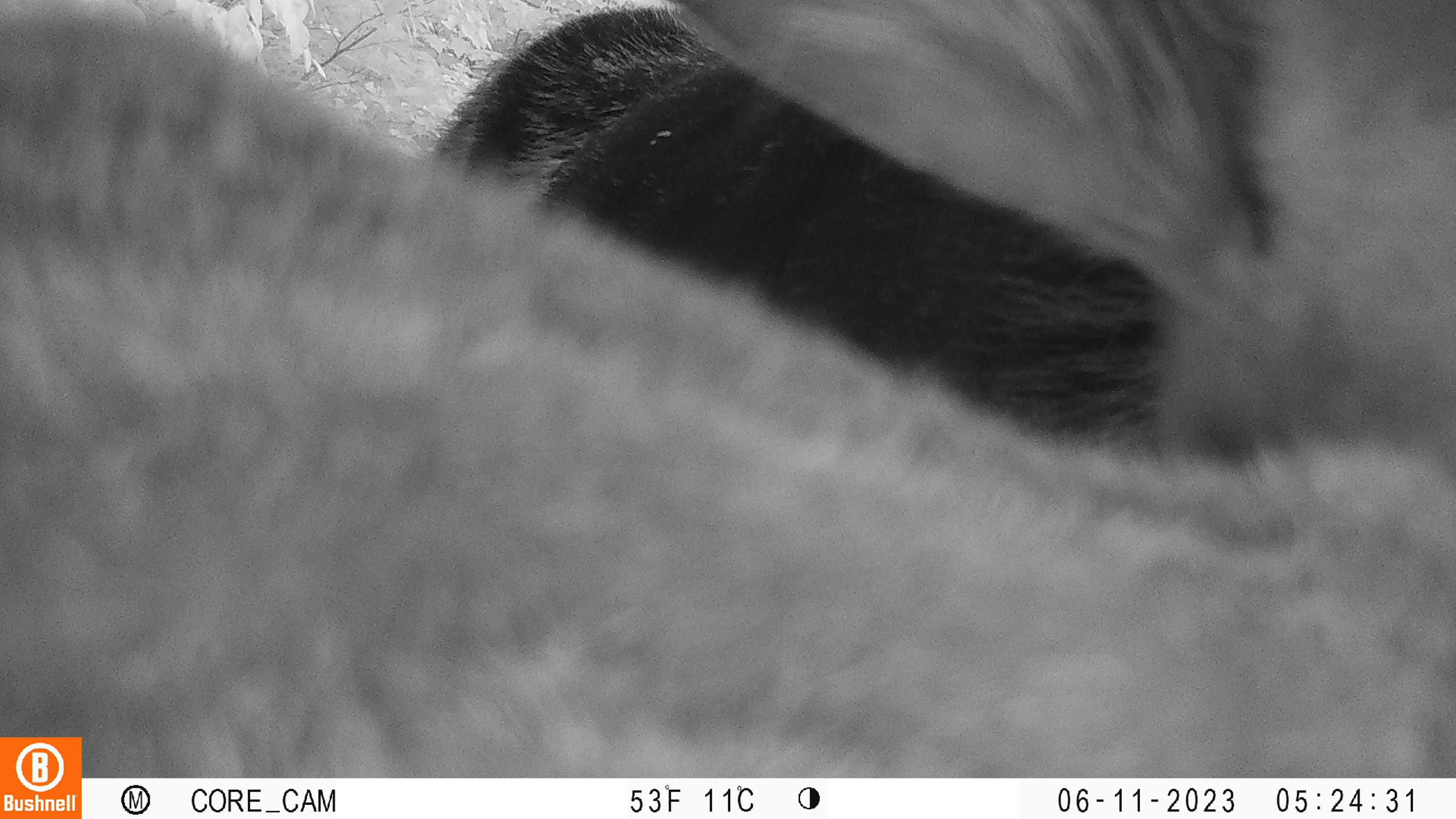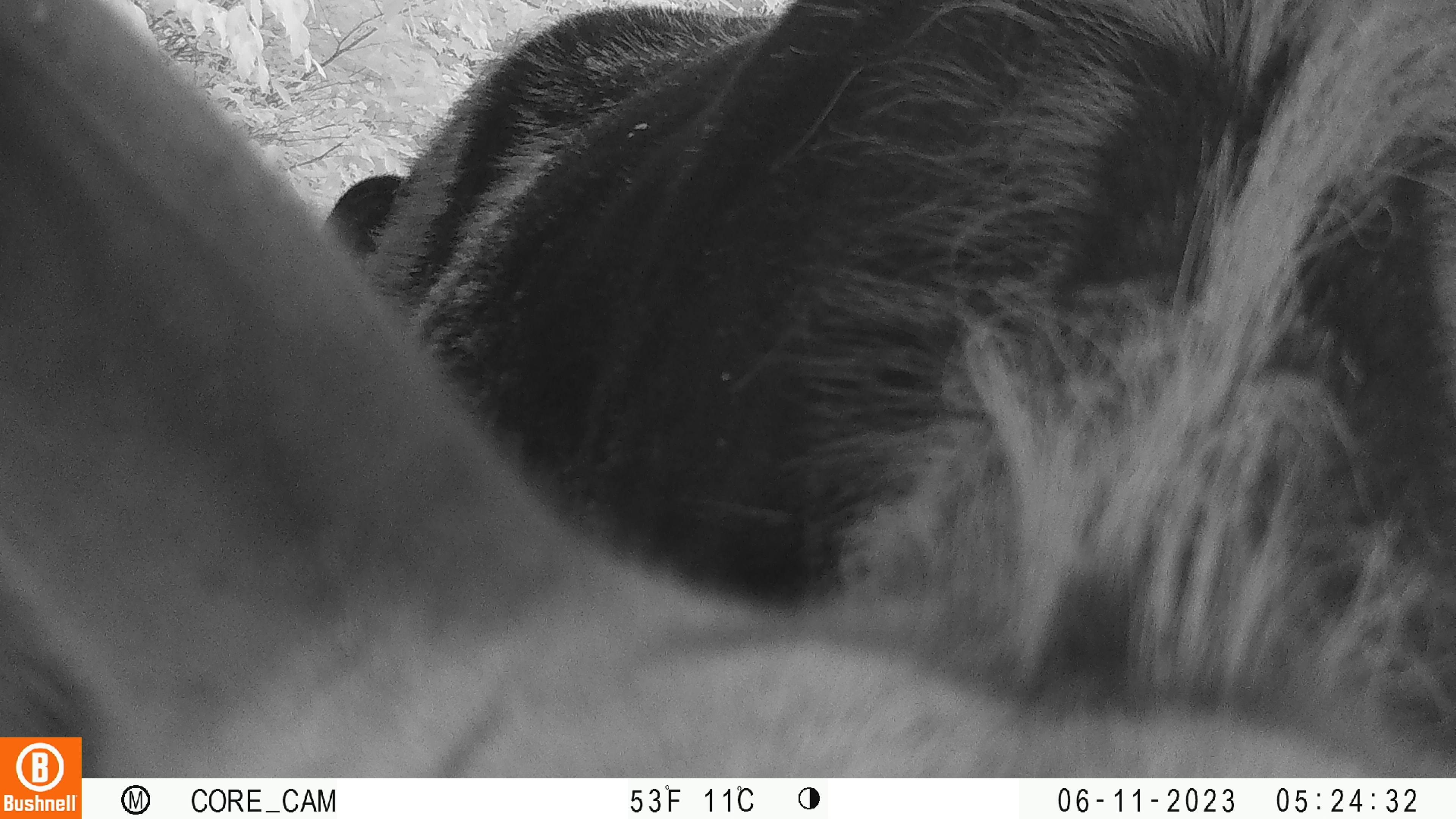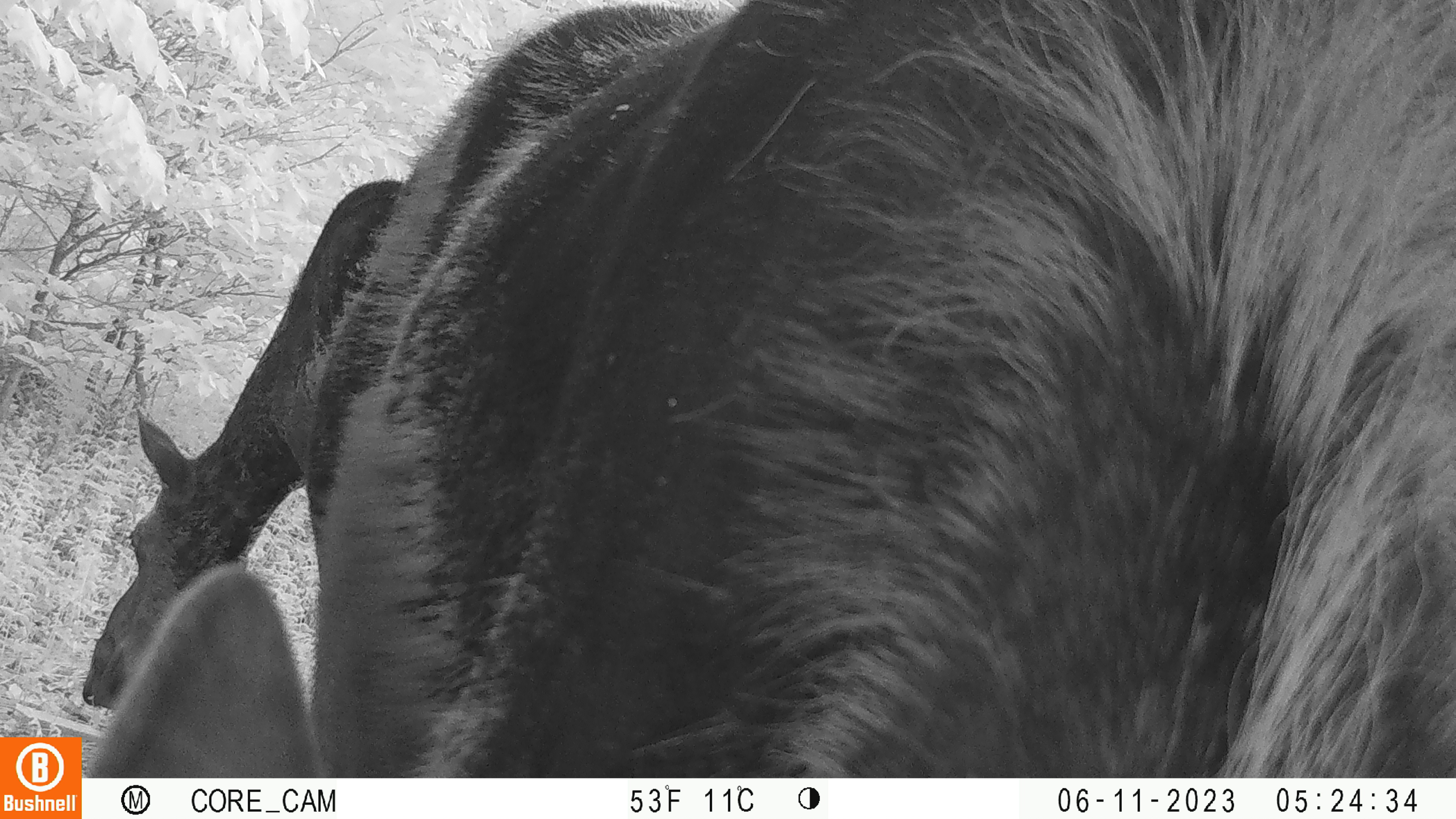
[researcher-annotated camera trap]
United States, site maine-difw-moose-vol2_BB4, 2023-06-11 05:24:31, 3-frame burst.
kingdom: Animalia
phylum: Chordata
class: Mammalia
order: Artiodactyla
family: Cervidae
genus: Alces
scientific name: Alces alces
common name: moose